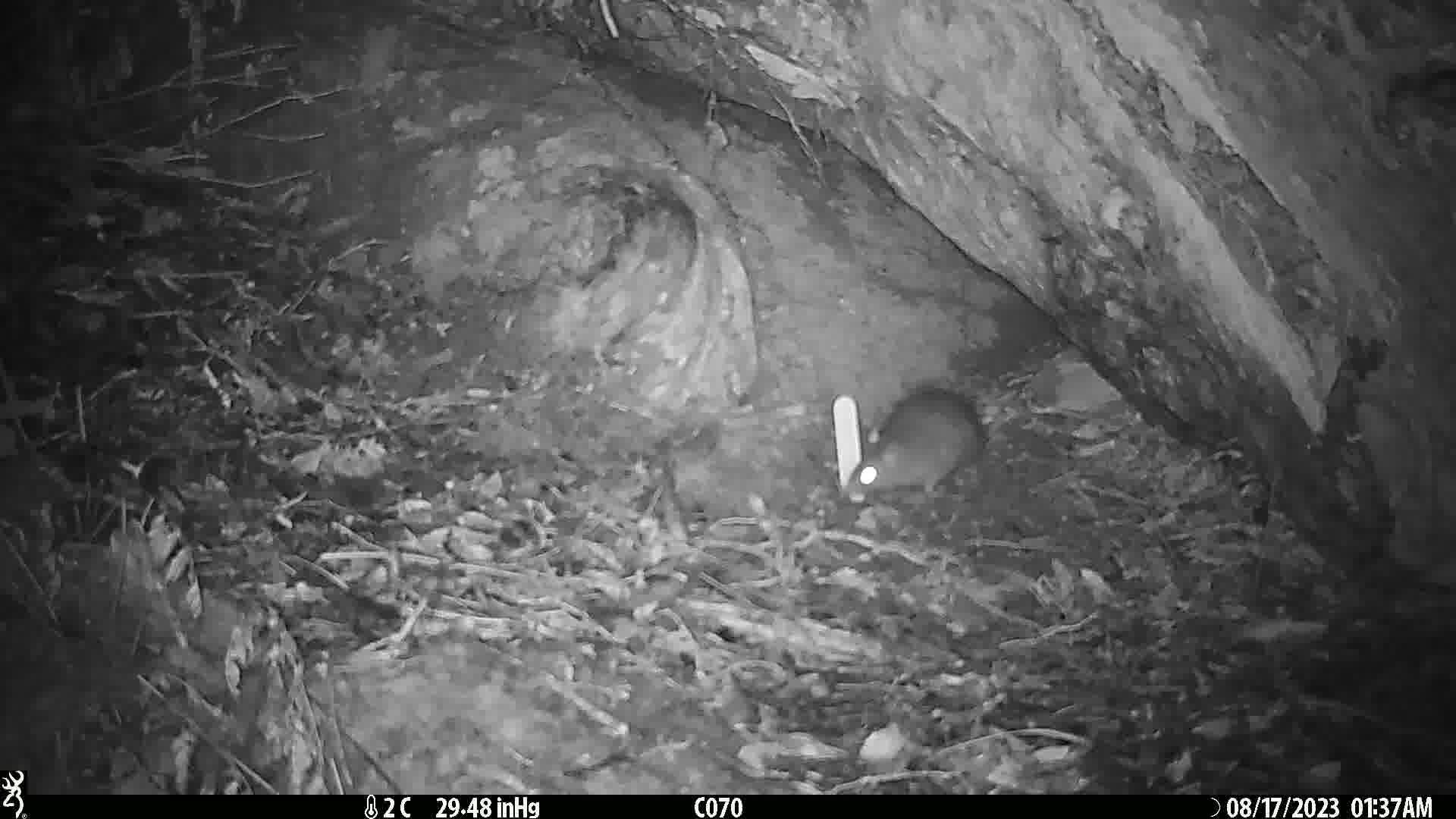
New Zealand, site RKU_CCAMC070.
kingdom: Animalia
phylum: Chordata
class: Mammalia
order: Rodentia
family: Muridae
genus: Rattus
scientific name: Rattus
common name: rat